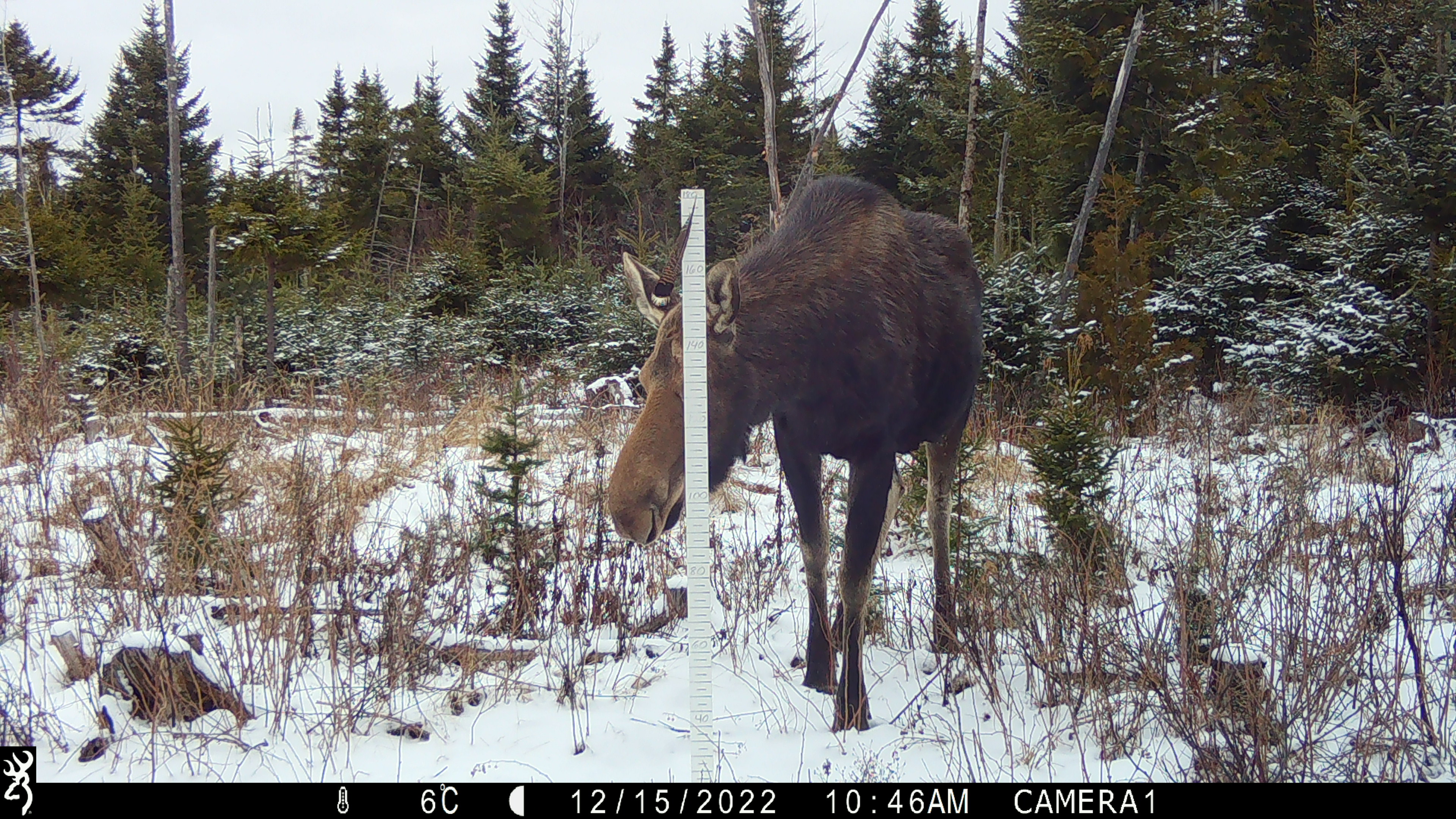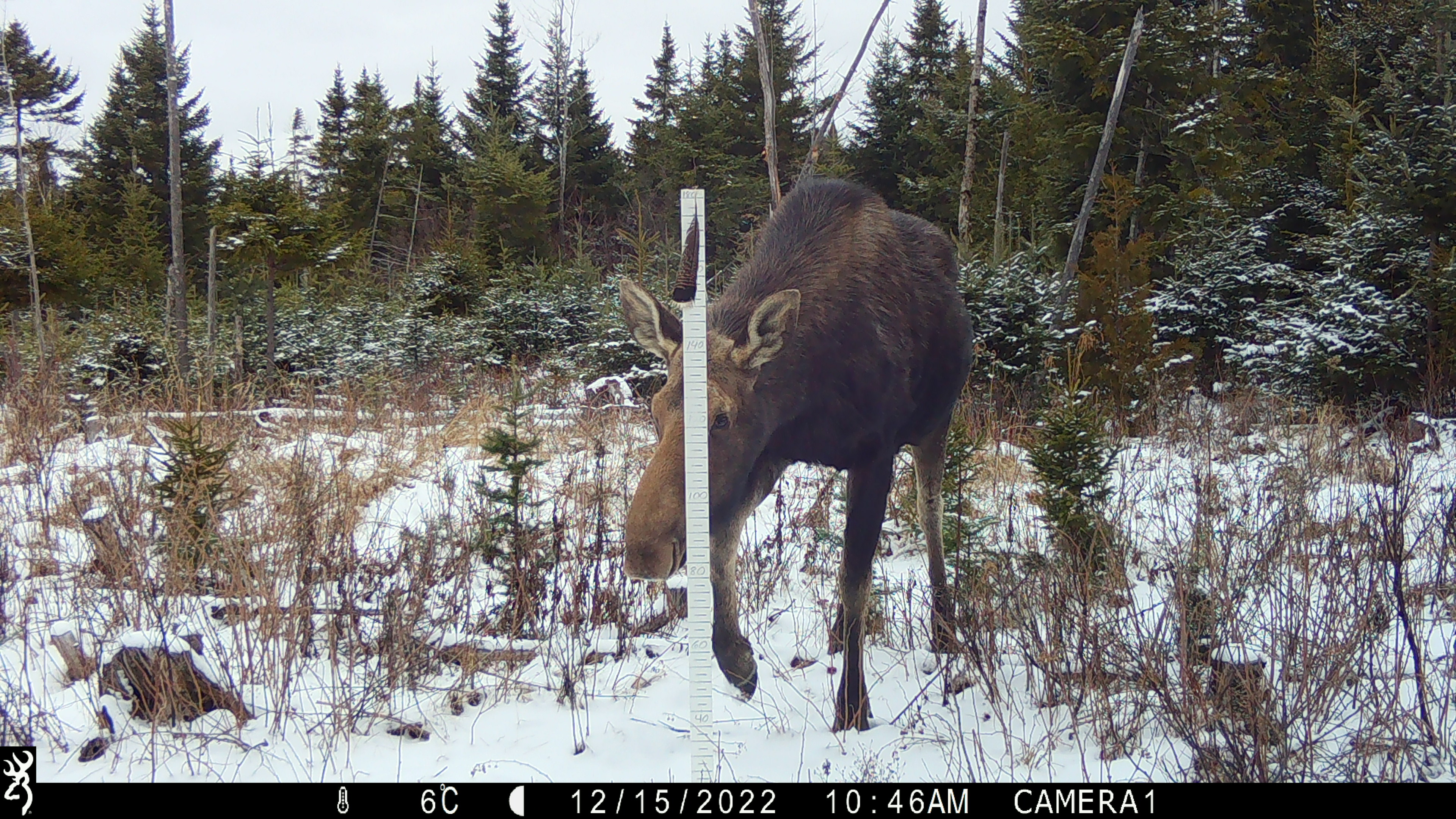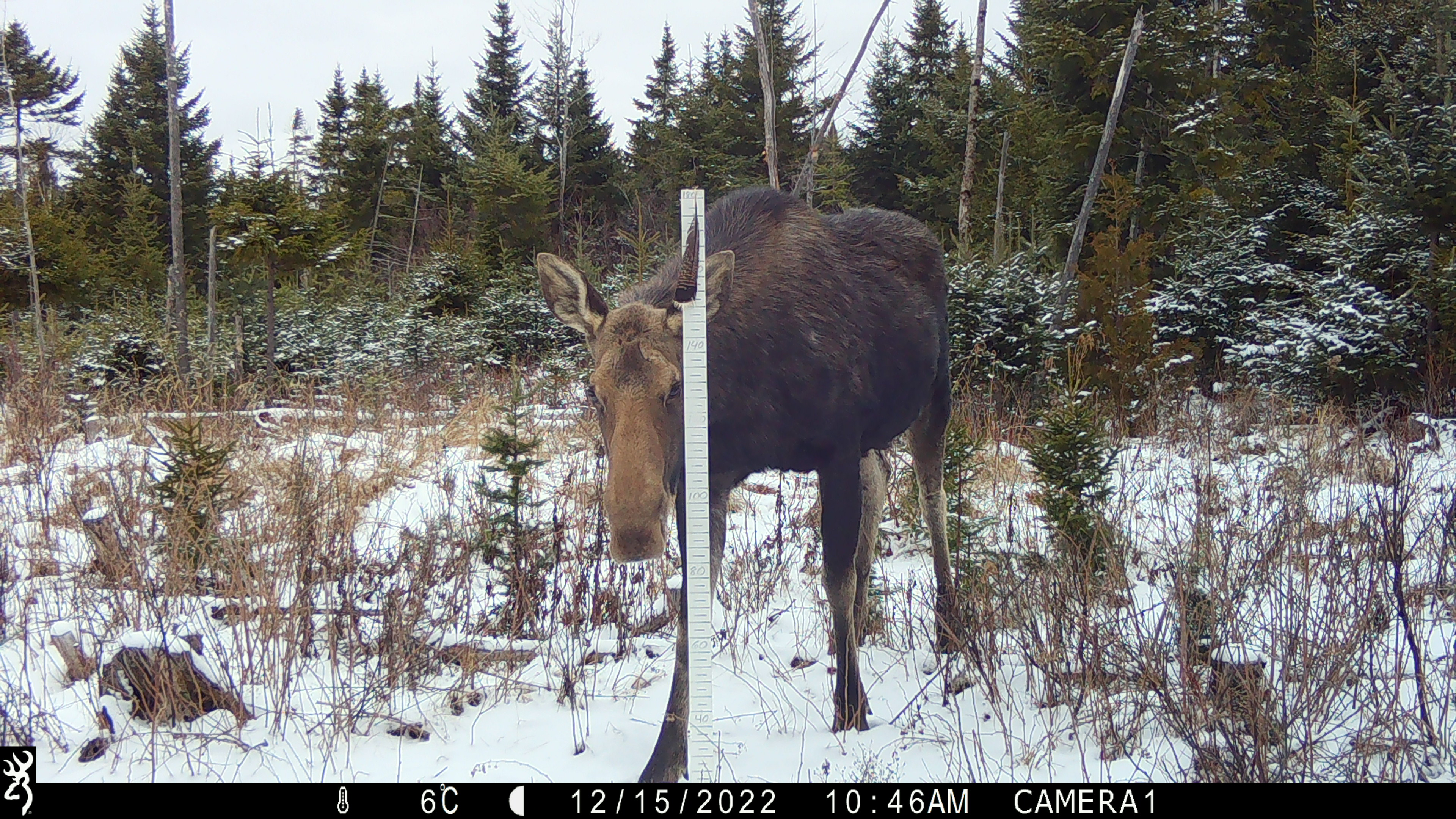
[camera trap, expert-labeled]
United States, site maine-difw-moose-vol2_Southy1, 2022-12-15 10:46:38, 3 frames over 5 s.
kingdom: Animalia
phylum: Chordata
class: Mammalia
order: Artiodactyla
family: Cervidae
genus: Alces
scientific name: Alces alces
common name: moose